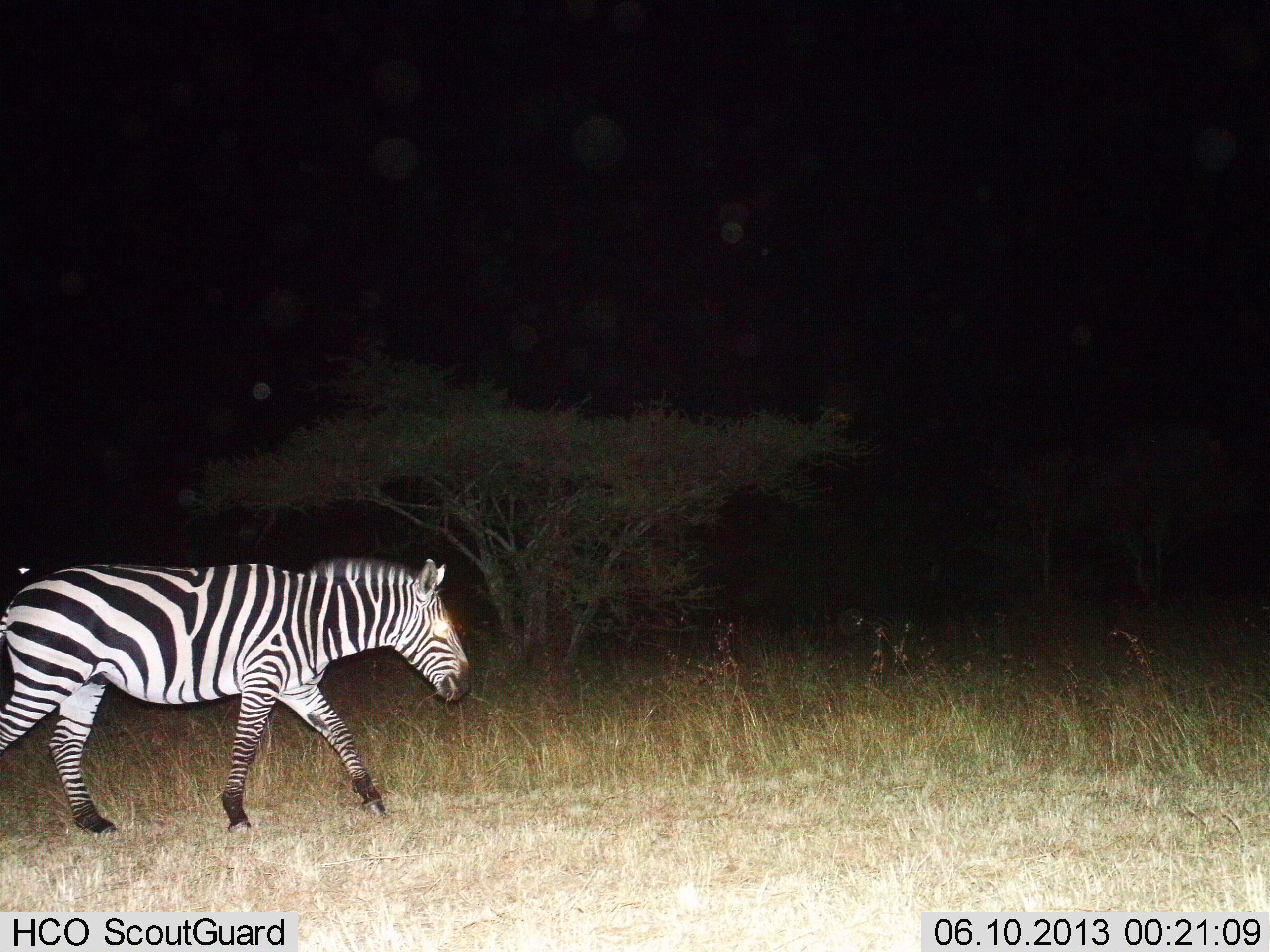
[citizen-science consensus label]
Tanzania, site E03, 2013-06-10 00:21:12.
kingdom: Animalia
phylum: Chordata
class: Mammalia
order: Perissodactyla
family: Equidae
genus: Equus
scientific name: Equus quagga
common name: plains zebra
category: zebra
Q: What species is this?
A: Zebra (plains zebra) (Equus quagga).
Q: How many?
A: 1.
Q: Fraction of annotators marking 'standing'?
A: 10%.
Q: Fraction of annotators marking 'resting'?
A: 0%.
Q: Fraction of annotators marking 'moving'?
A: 100%.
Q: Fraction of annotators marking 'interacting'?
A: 0%.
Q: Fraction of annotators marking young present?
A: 0%.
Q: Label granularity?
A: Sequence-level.